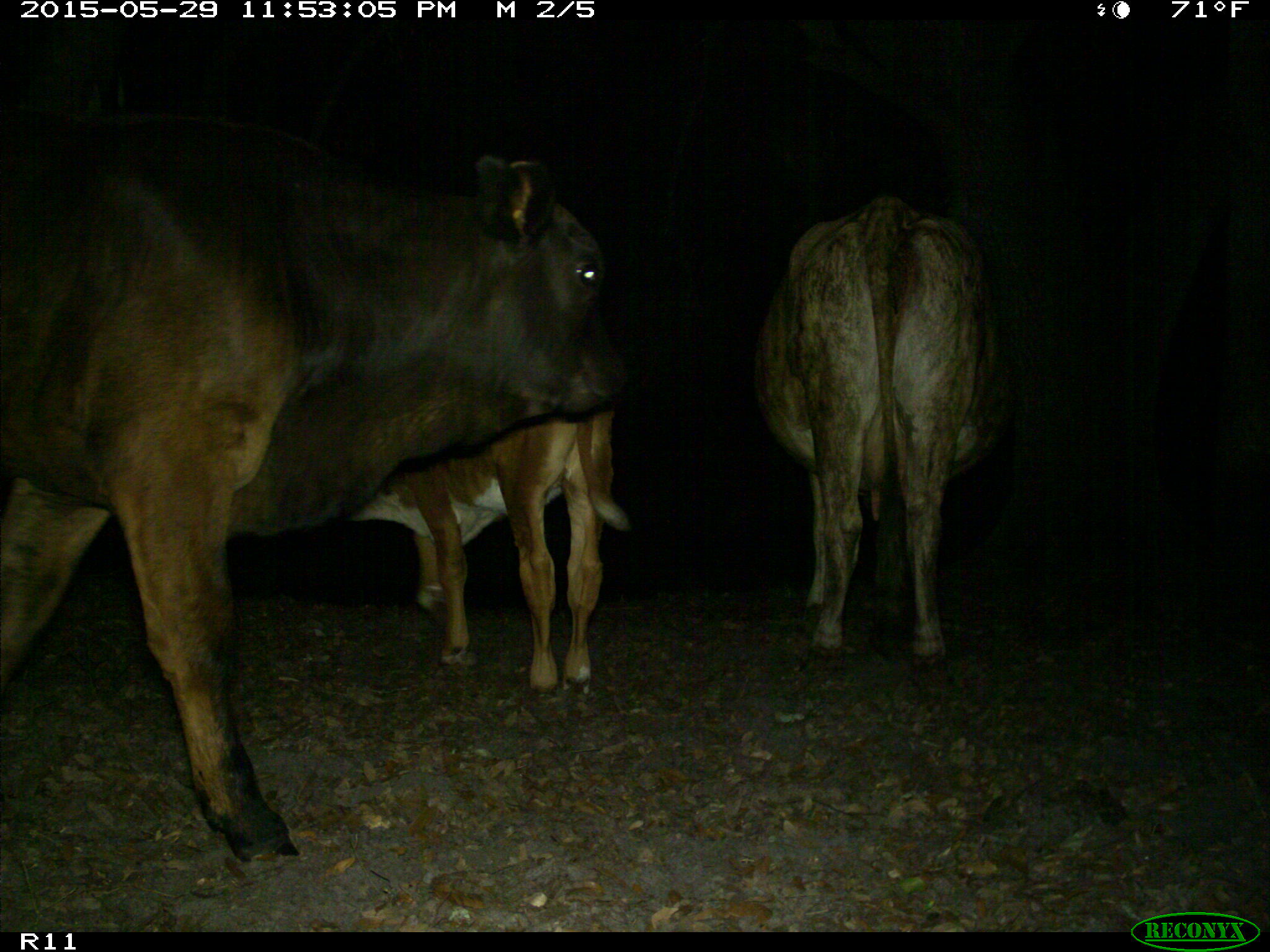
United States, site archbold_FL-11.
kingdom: Animalia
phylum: Chordata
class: Mammalia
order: Artiodactyla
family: Bovidae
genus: Bos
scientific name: Bos taurus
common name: domestic cow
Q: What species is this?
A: Bos taurus (domestic cow).